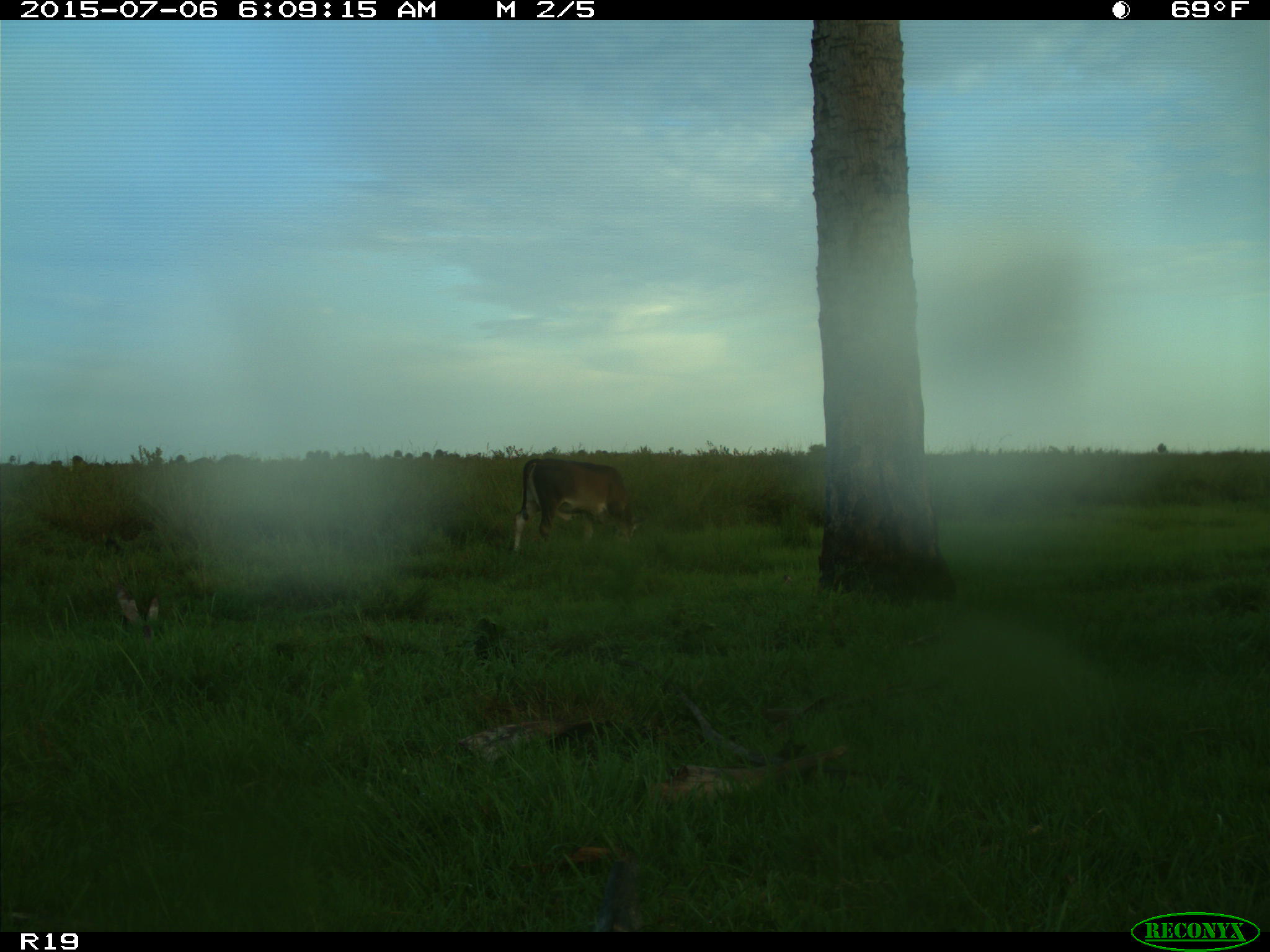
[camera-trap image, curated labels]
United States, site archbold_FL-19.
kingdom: Animalia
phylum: Chordata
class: Mammalia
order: Artiodactyla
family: Bovidae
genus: Bos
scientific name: Bos taurus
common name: domestic cow